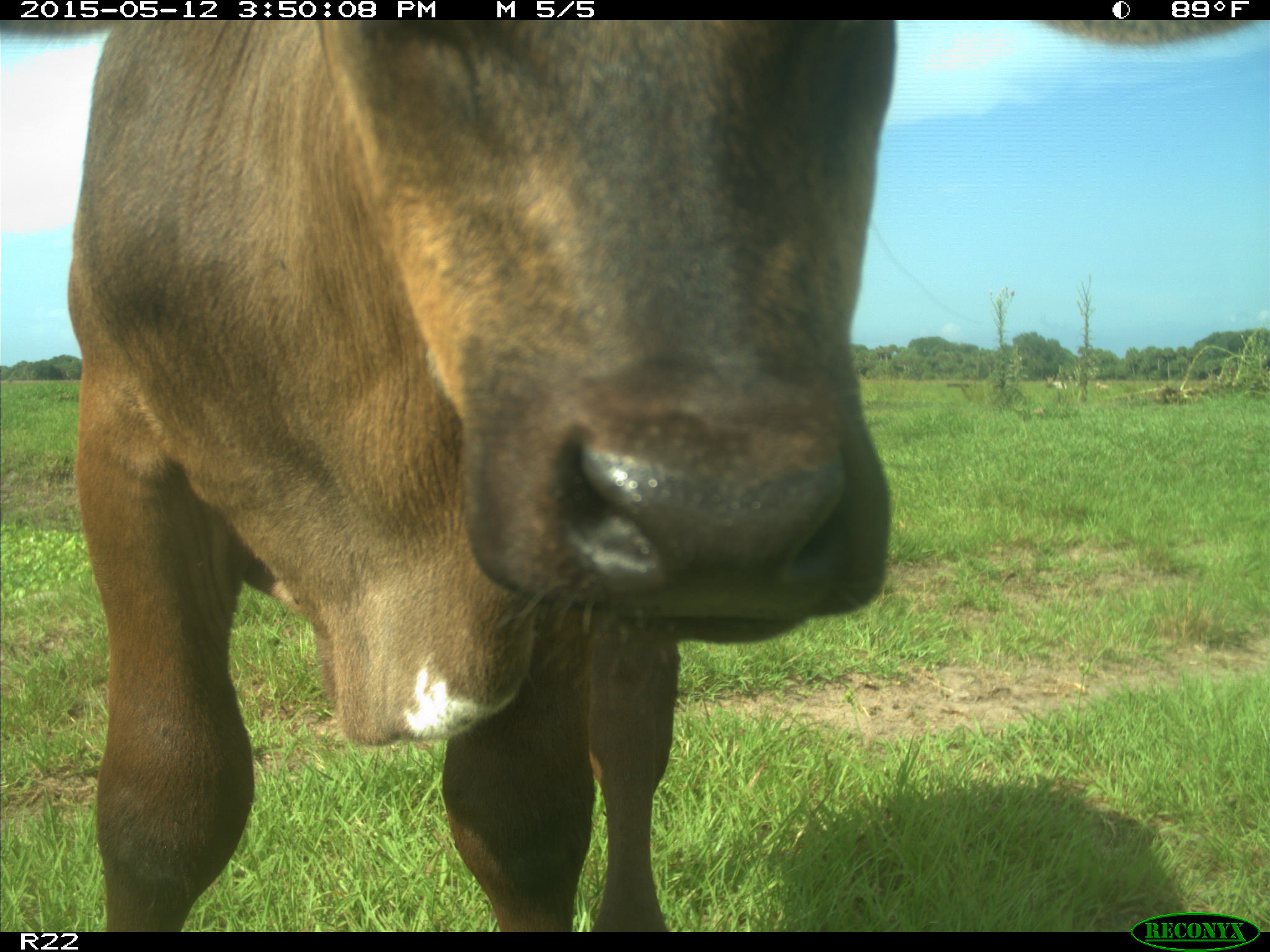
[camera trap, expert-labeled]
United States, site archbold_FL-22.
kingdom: Animalia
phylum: Chordata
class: Mammalia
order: Artiodactyla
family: Bovidae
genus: Bos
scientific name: Bos taurus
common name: domestic cow